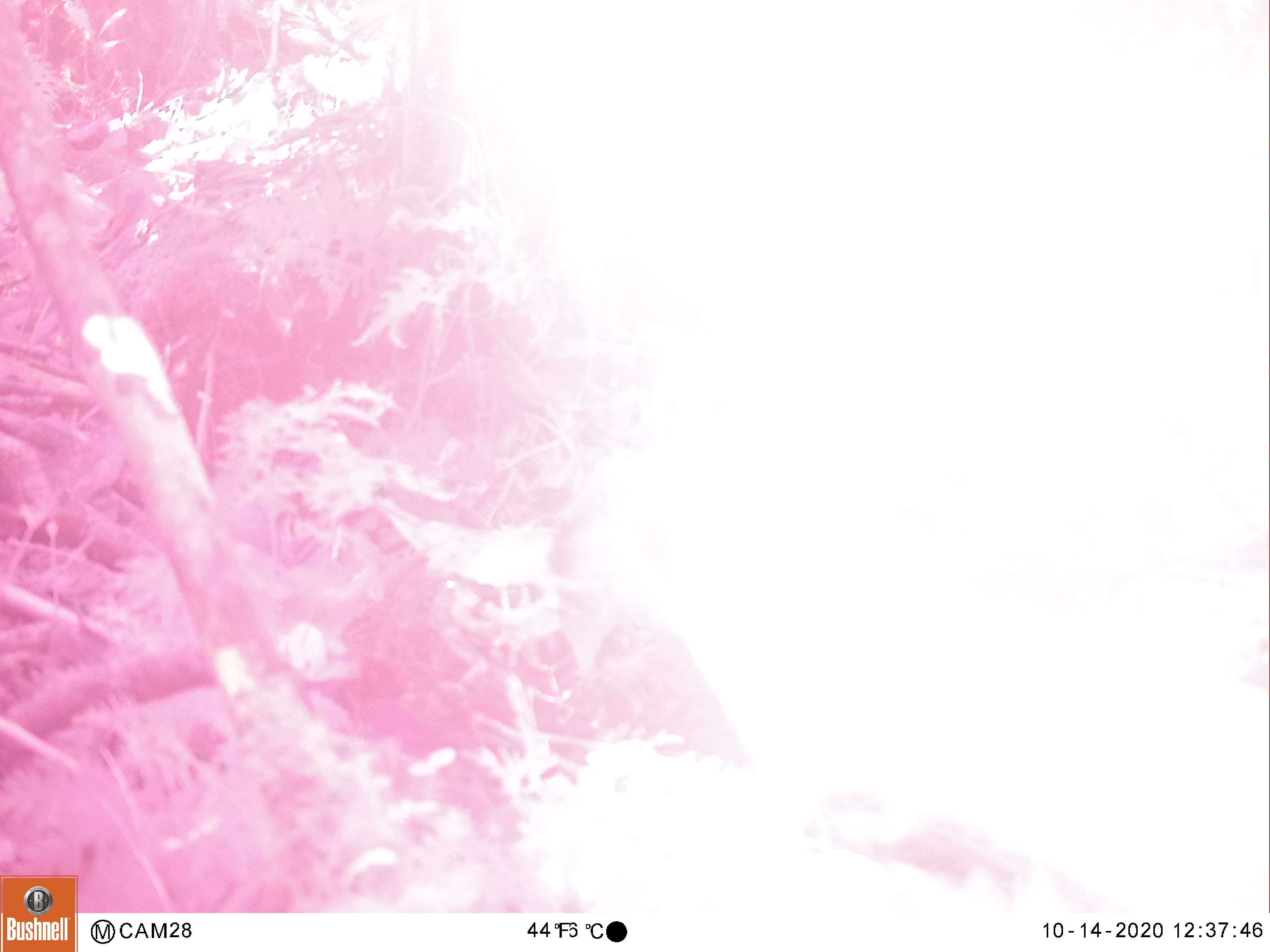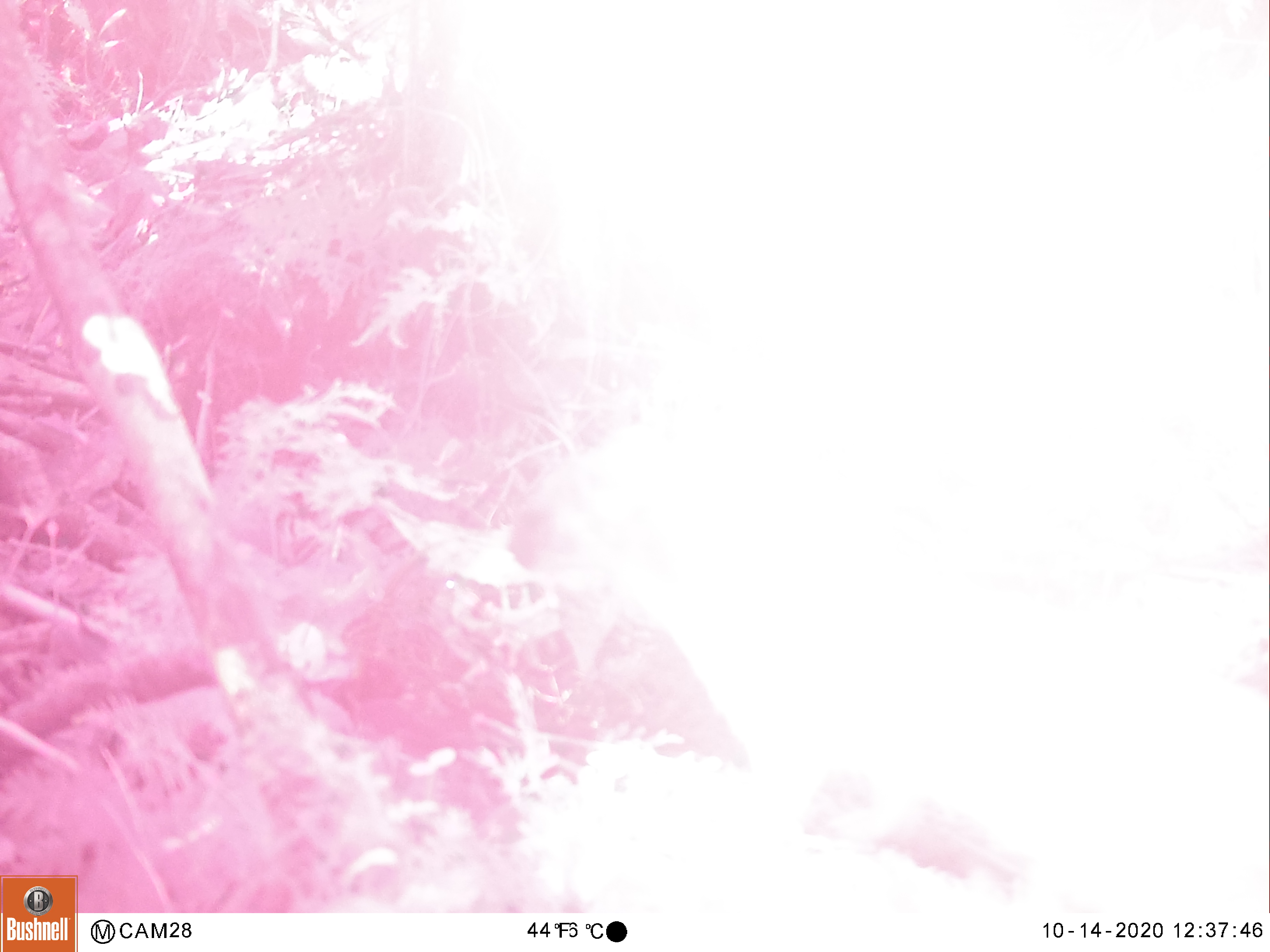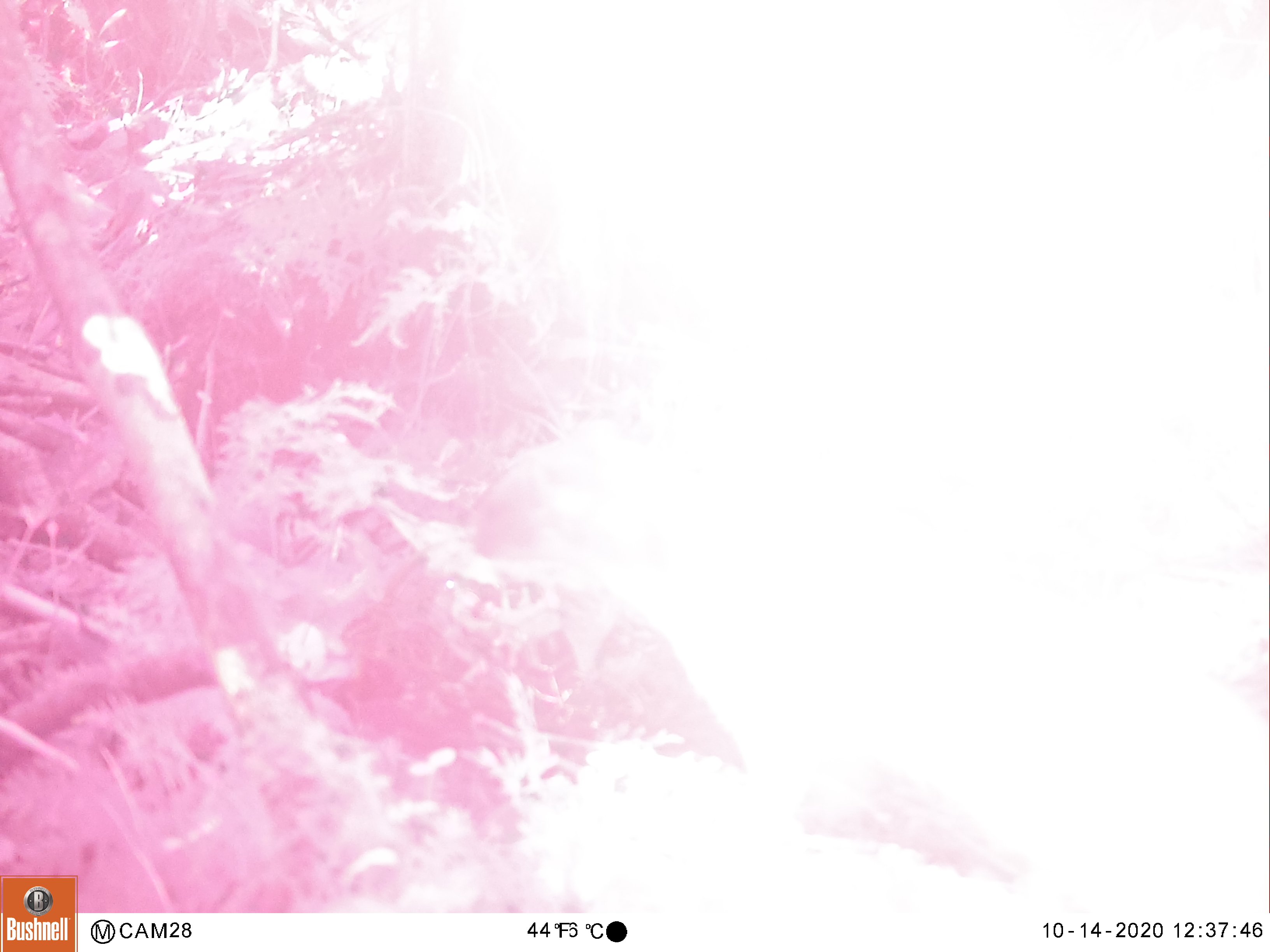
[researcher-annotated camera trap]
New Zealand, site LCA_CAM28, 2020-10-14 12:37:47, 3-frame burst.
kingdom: Animalia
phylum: Chordata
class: Mammalia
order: Carnivora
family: Mustelidae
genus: Mustela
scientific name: Mustela erminea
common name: stoat